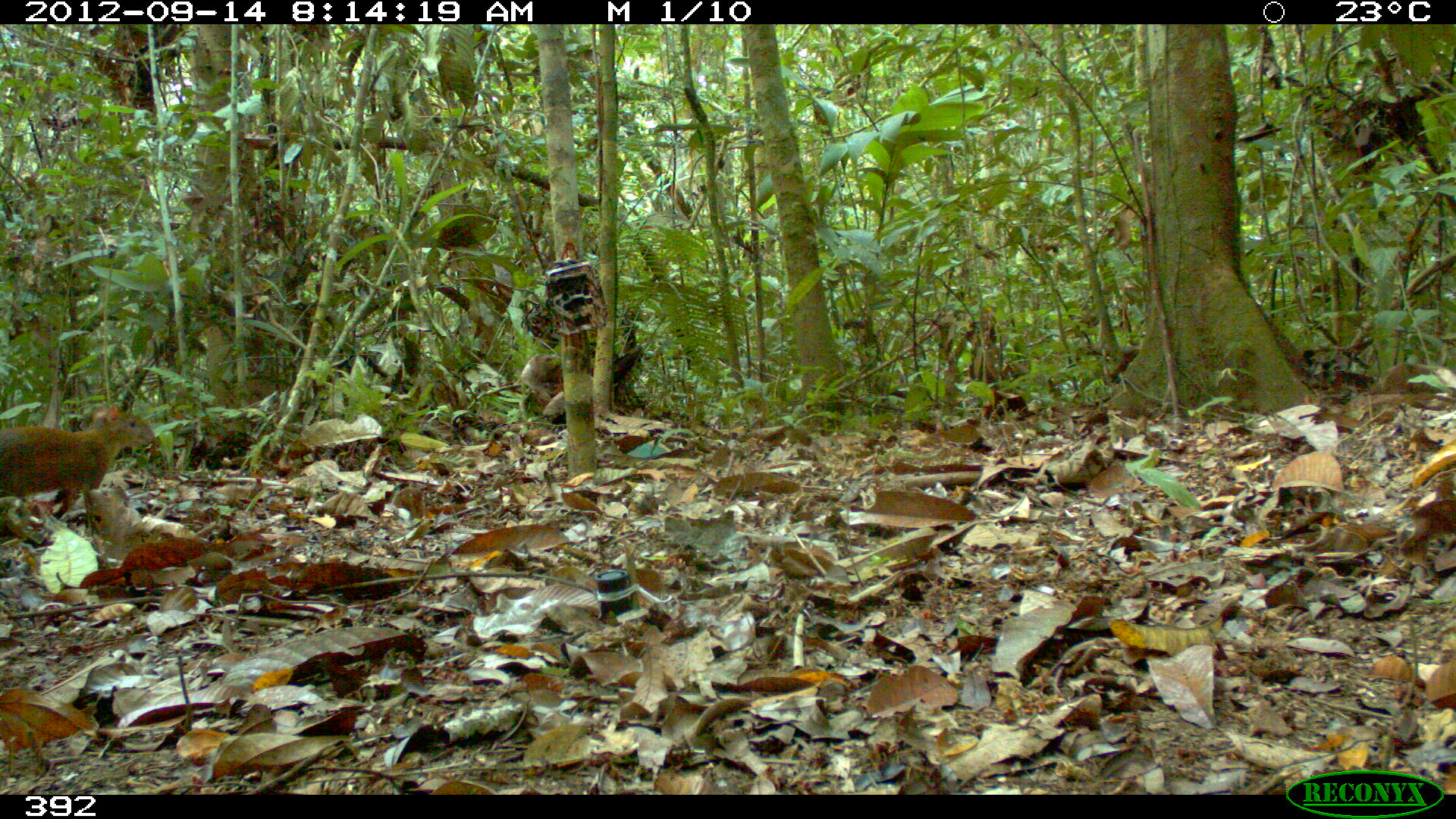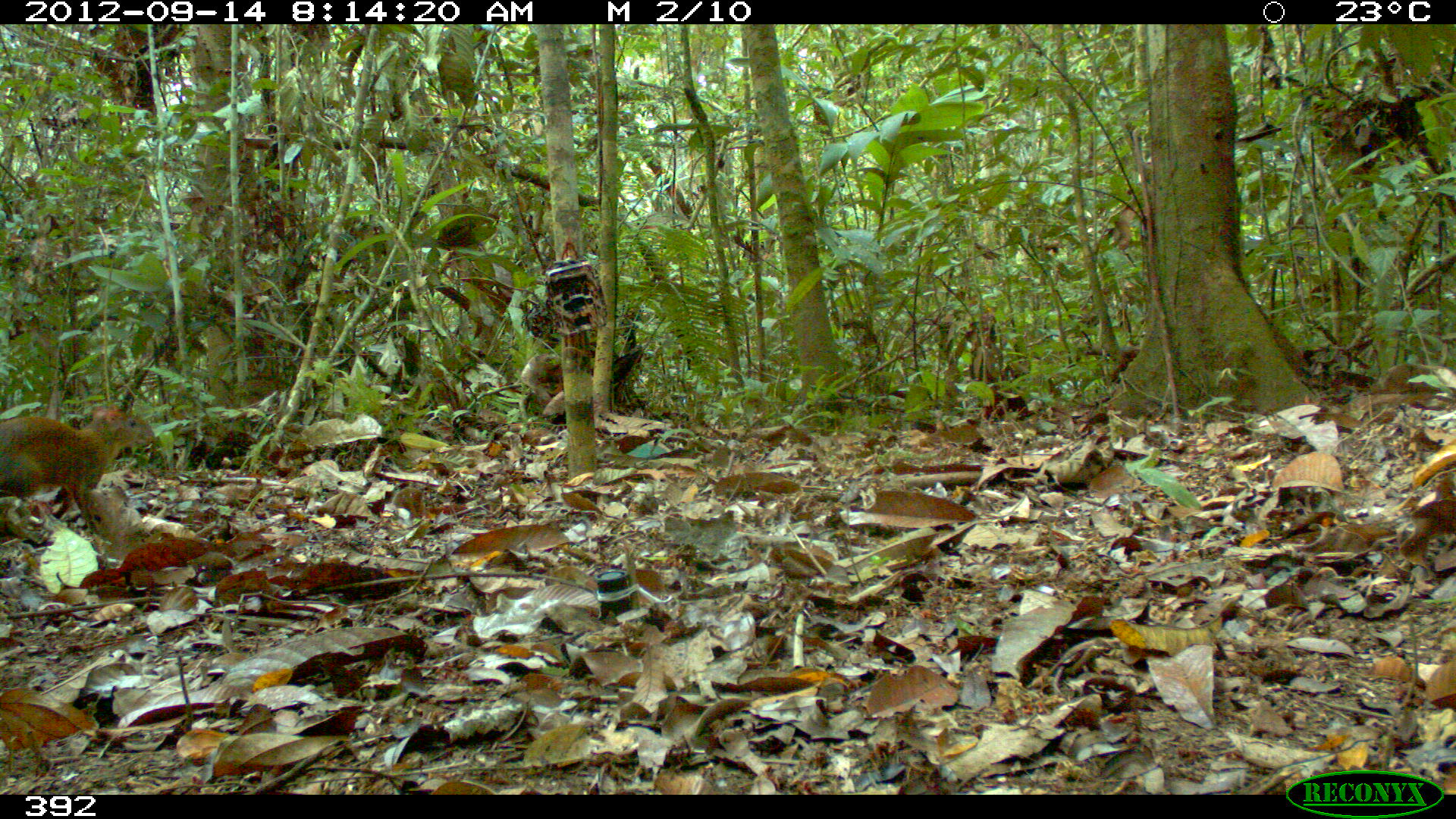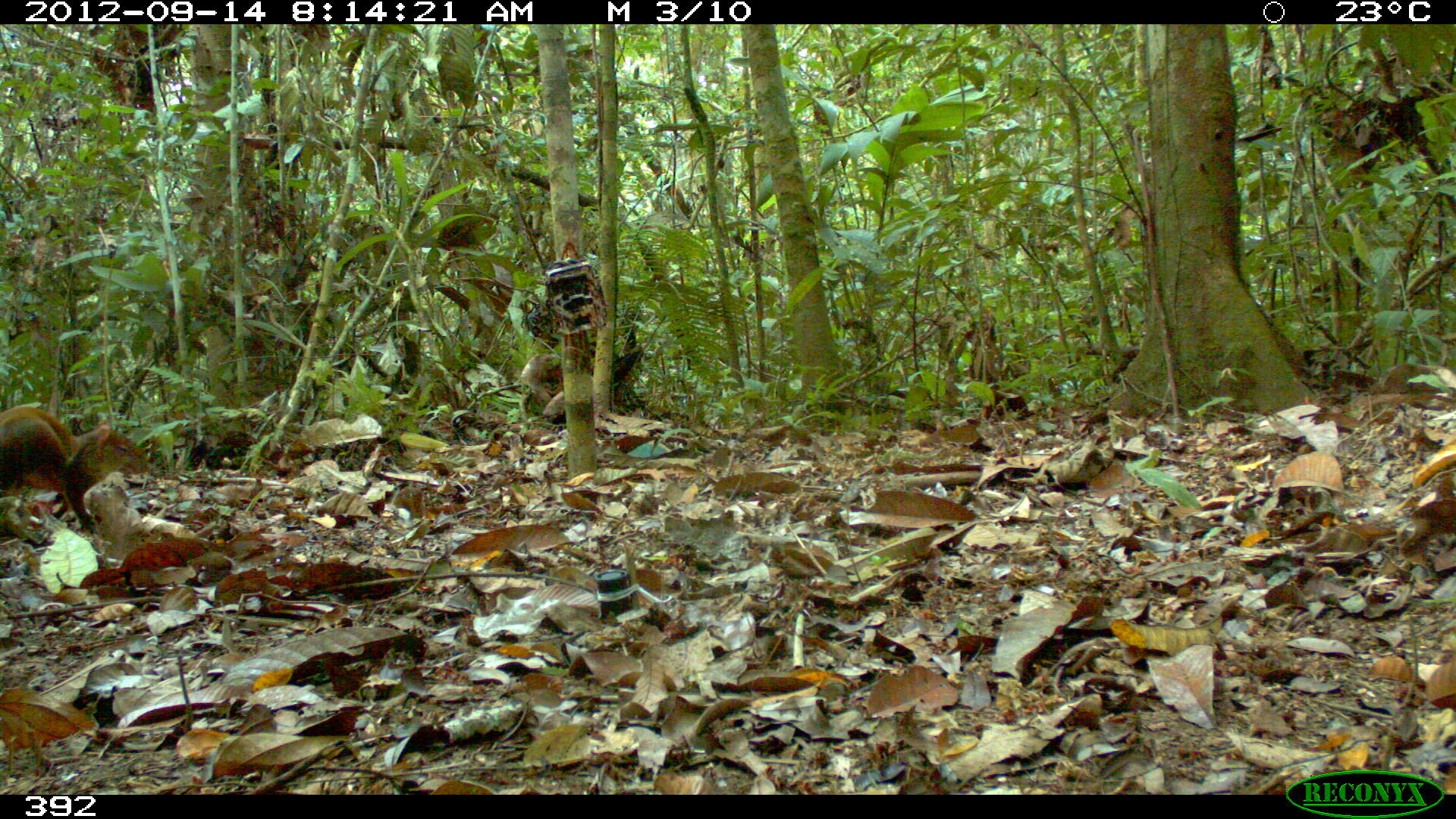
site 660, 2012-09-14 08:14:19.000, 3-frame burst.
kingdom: Animalia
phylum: Chordata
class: Mammalia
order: Rodentia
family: Dasyproctidae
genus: Dasyprocta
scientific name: Dasyprocta punctata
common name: central american agouti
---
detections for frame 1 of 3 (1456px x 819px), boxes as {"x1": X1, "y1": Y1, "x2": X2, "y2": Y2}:
dasyprocta punctata: {"x1": 0, "y1": 404, "x2": 156, "y2": 536}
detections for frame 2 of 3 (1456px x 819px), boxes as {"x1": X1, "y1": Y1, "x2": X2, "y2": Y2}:
dasyprocta punctata: {"x1": 0, "y1": 403, "x2": 155, "y2": 531}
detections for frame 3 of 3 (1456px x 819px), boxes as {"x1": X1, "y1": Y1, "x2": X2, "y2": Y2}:
dasyprocta punctata: {"x1": 0, "y1": 405, "x2": 150, "y2": 535}